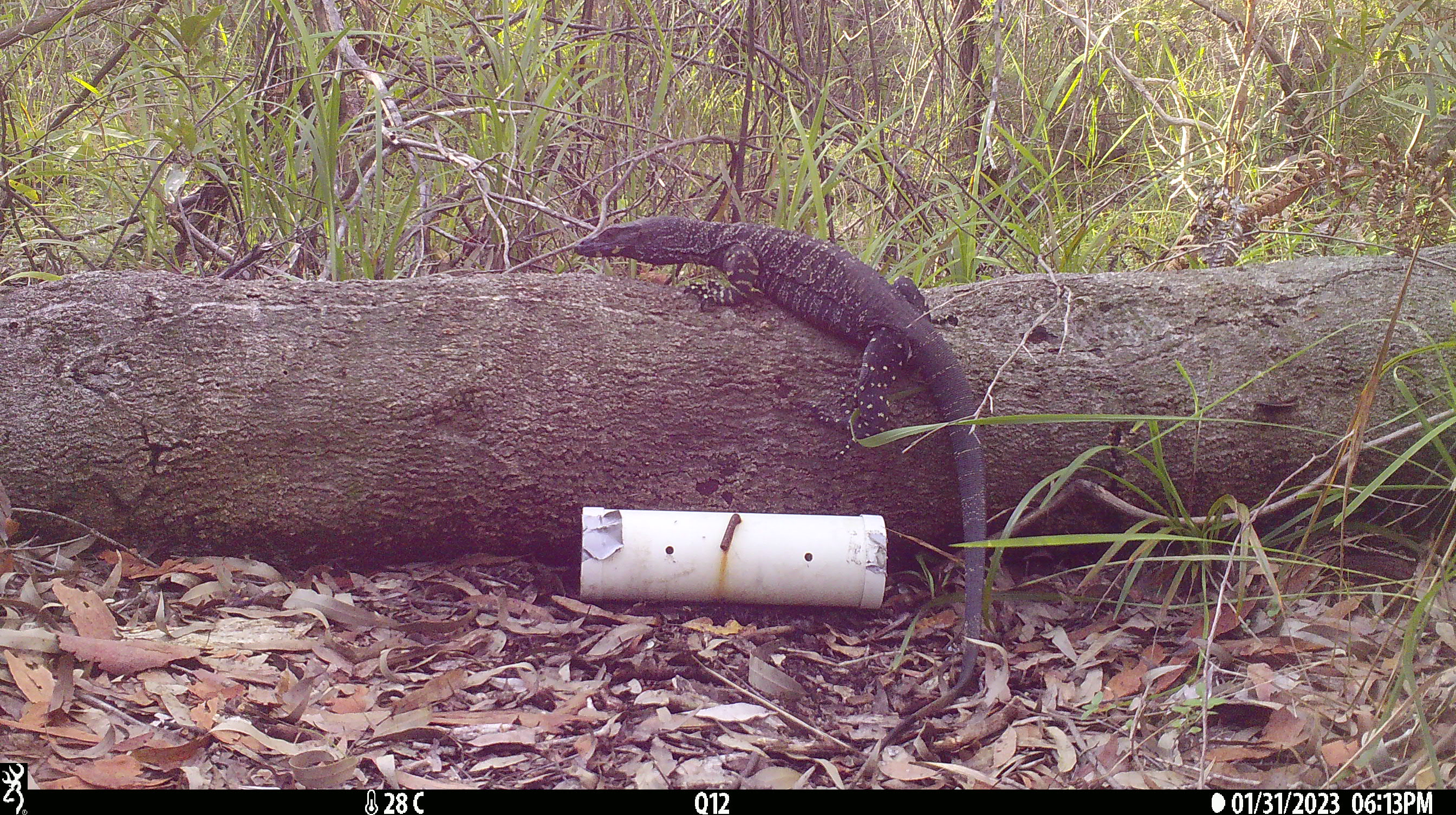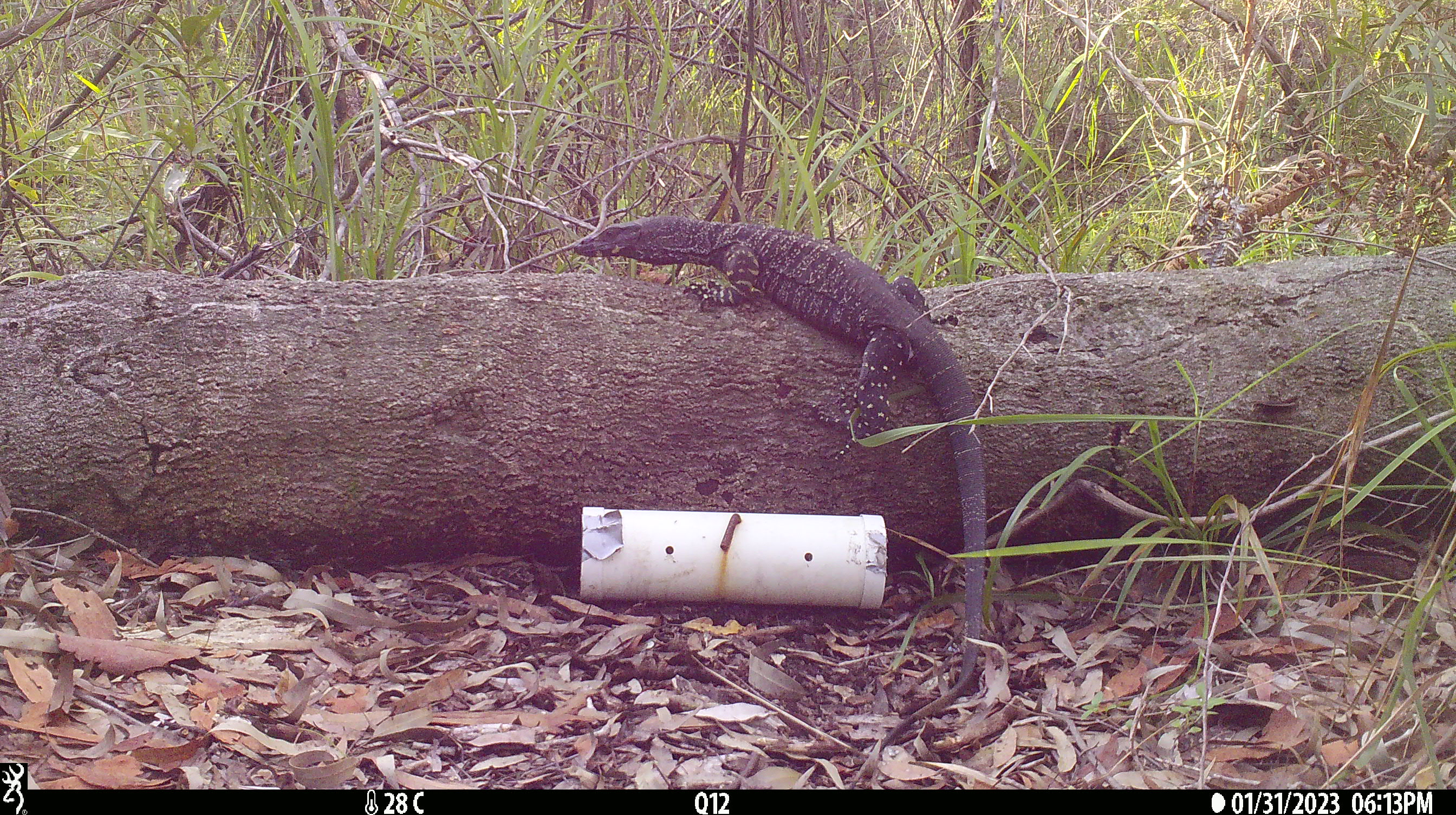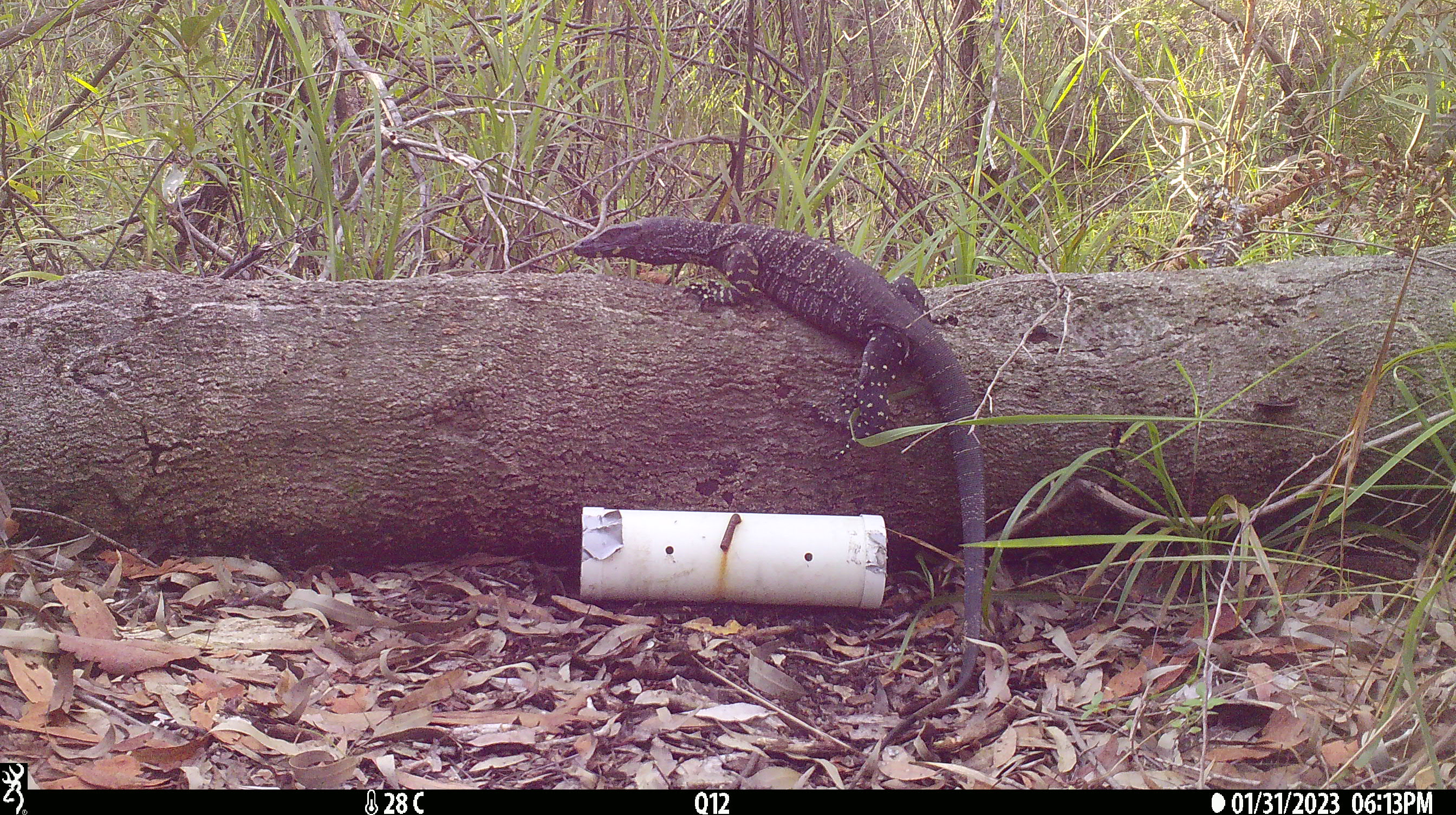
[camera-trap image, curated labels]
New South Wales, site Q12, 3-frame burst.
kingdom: Animalia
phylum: Chordata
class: Reptilia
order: Squamata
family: Varanidae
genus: Varanus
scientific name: Varanus varius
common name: lace monitor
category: goanna